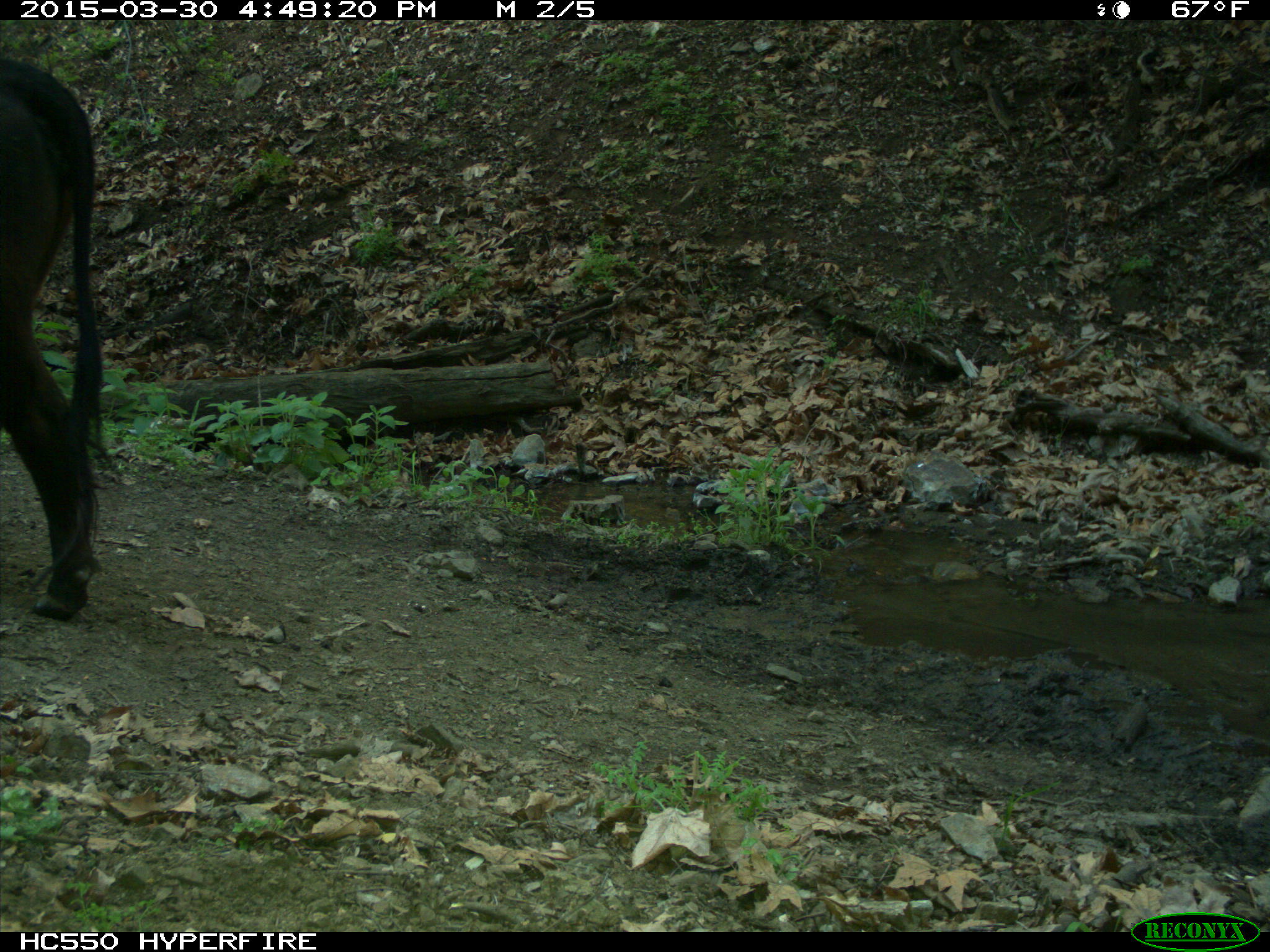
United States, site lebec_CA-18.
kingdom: Animalia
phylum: Chordata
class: Mammalia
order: Artiodactyla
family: Bovidae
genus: Bos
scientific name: Bos taurus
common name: domestic cow